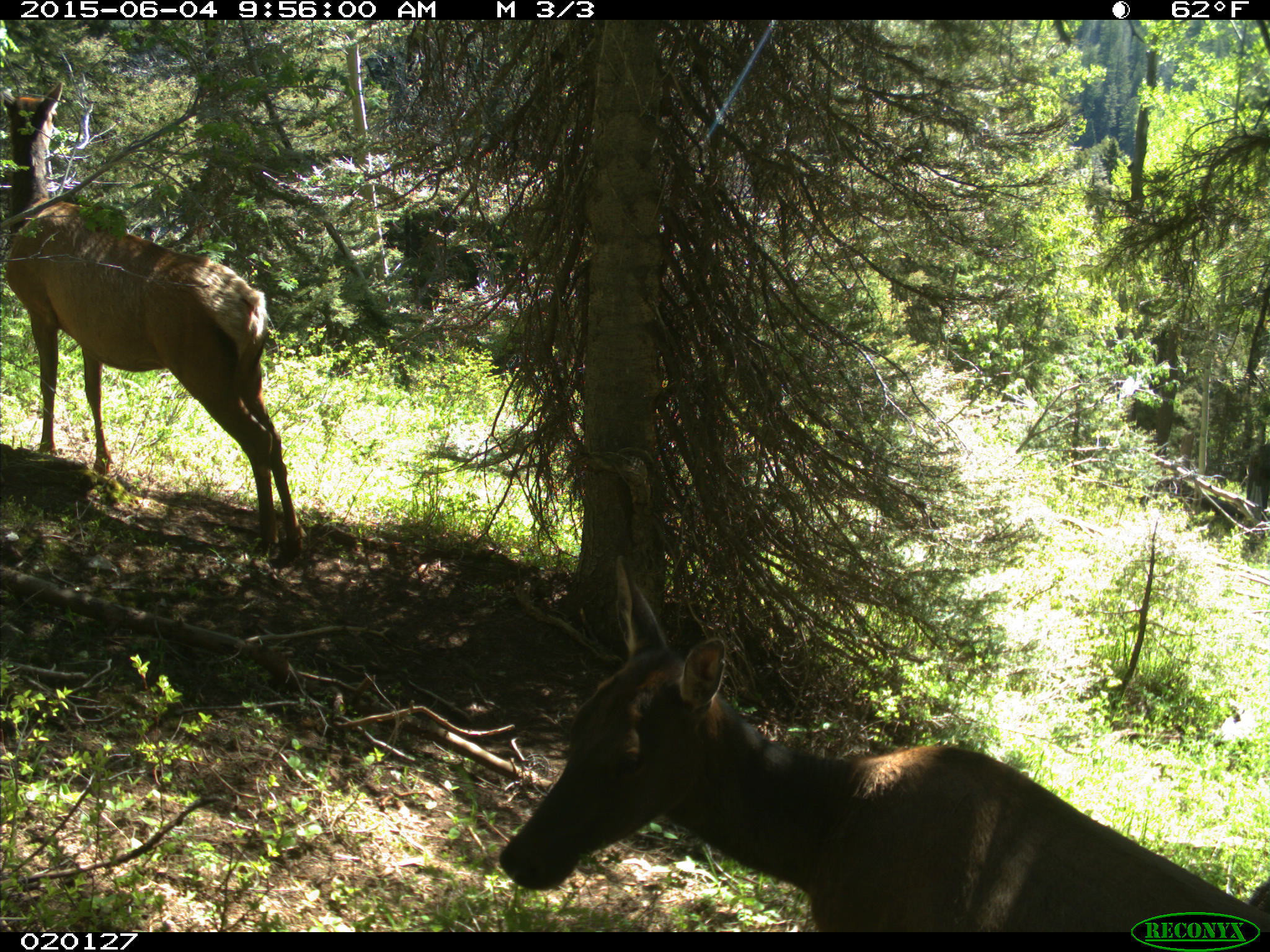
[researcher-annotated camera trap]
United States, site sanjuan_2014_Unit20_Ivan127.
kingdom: Animalia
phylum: Chordata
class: Mammalia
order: Artiodactyla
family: Cervidae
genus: Cervus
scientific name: Cervus elaphus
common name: red deer